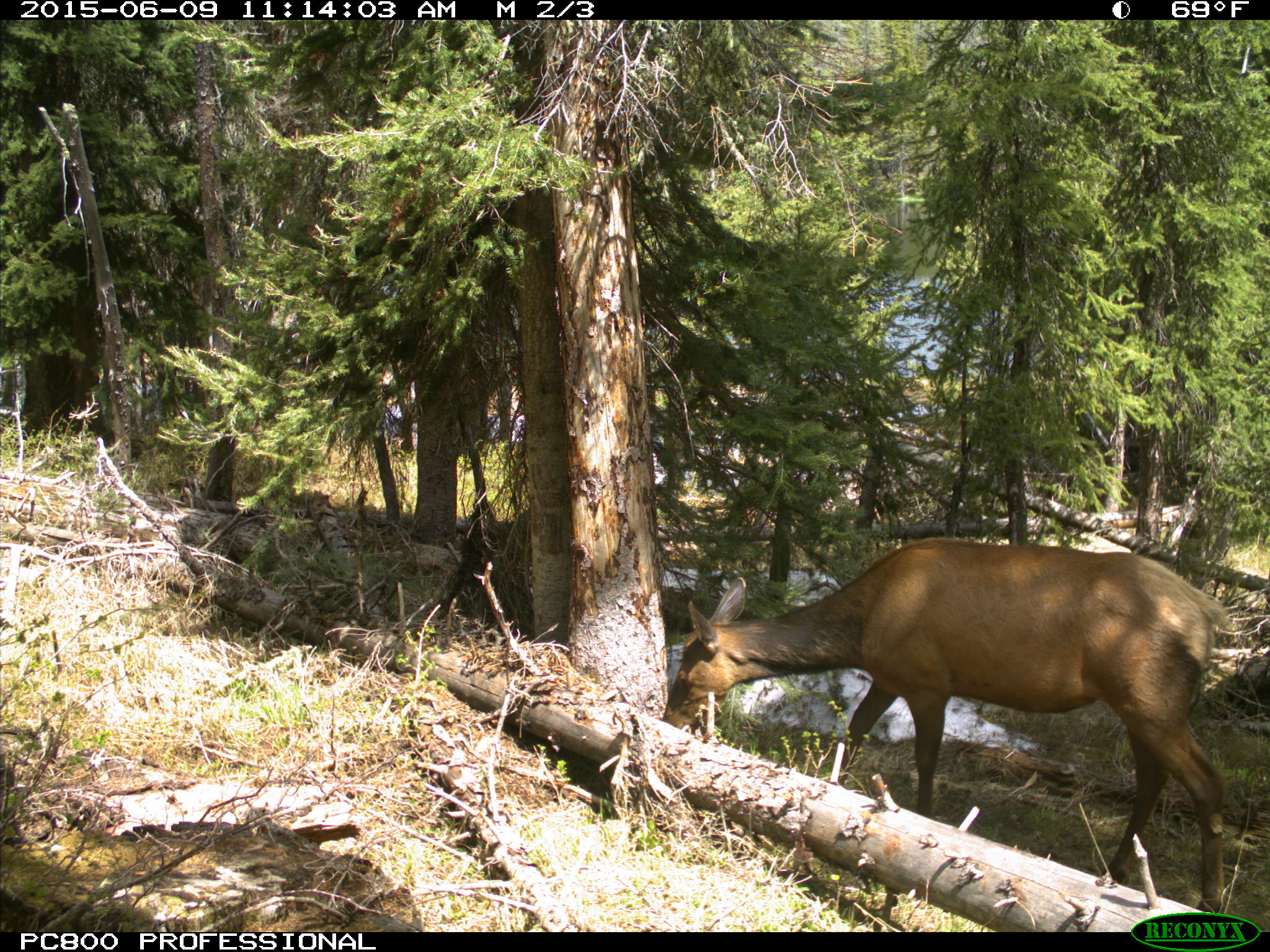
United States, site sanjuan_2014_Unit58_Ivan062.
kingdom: Animalia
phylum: Chordata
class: Mammalia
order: Artiodactyla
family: Cervidae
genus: Cervus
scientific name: Cervus elaphus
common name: red deer